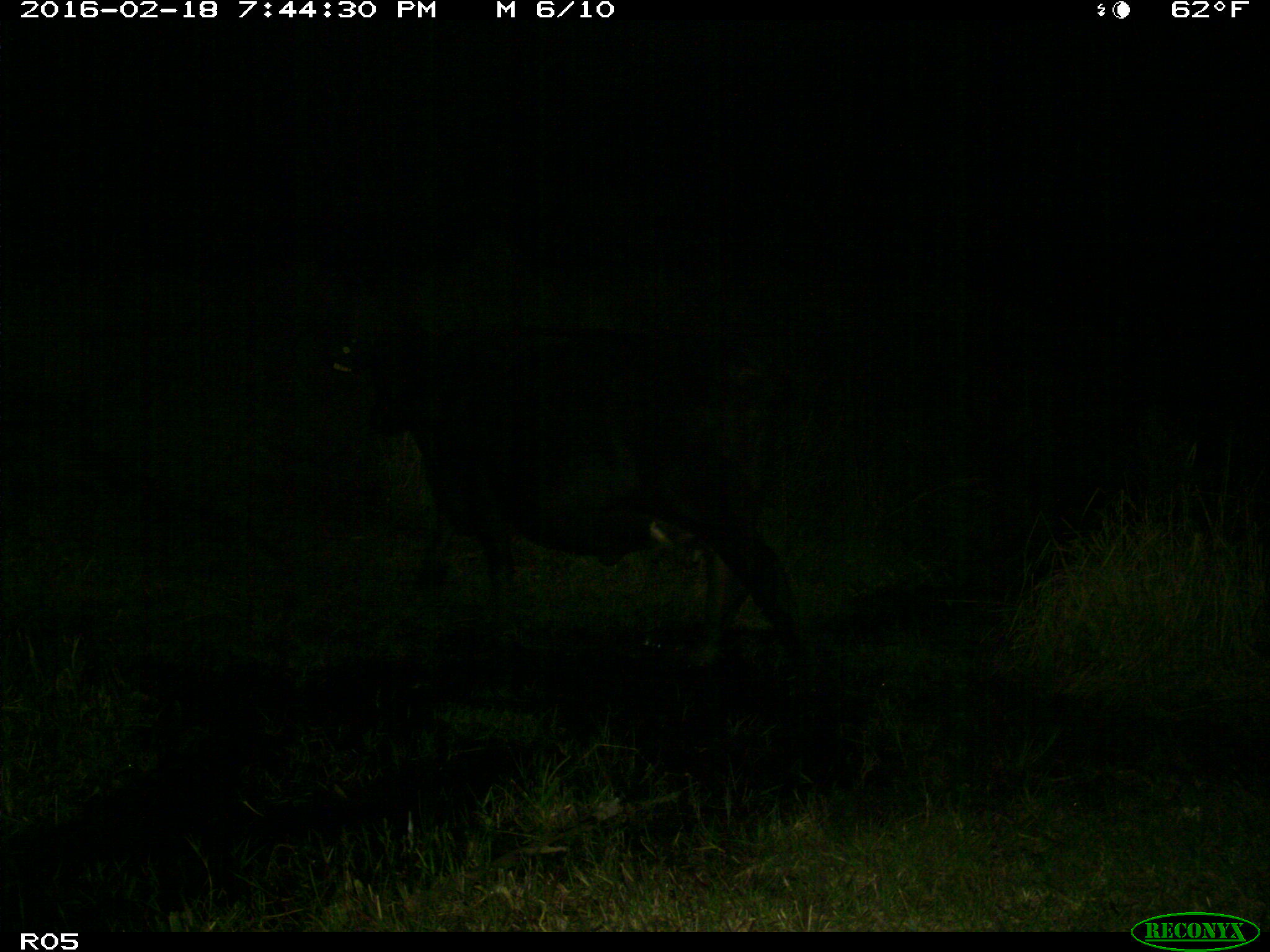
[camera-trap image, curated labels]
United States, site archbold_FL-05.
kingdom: Animalia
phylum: Chordata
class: Mammalia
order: Artiodactyla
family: Bovidae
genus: Bos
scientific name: Bos taurus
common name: domestic cow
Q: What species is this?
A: Bos taurus (domestic cow).